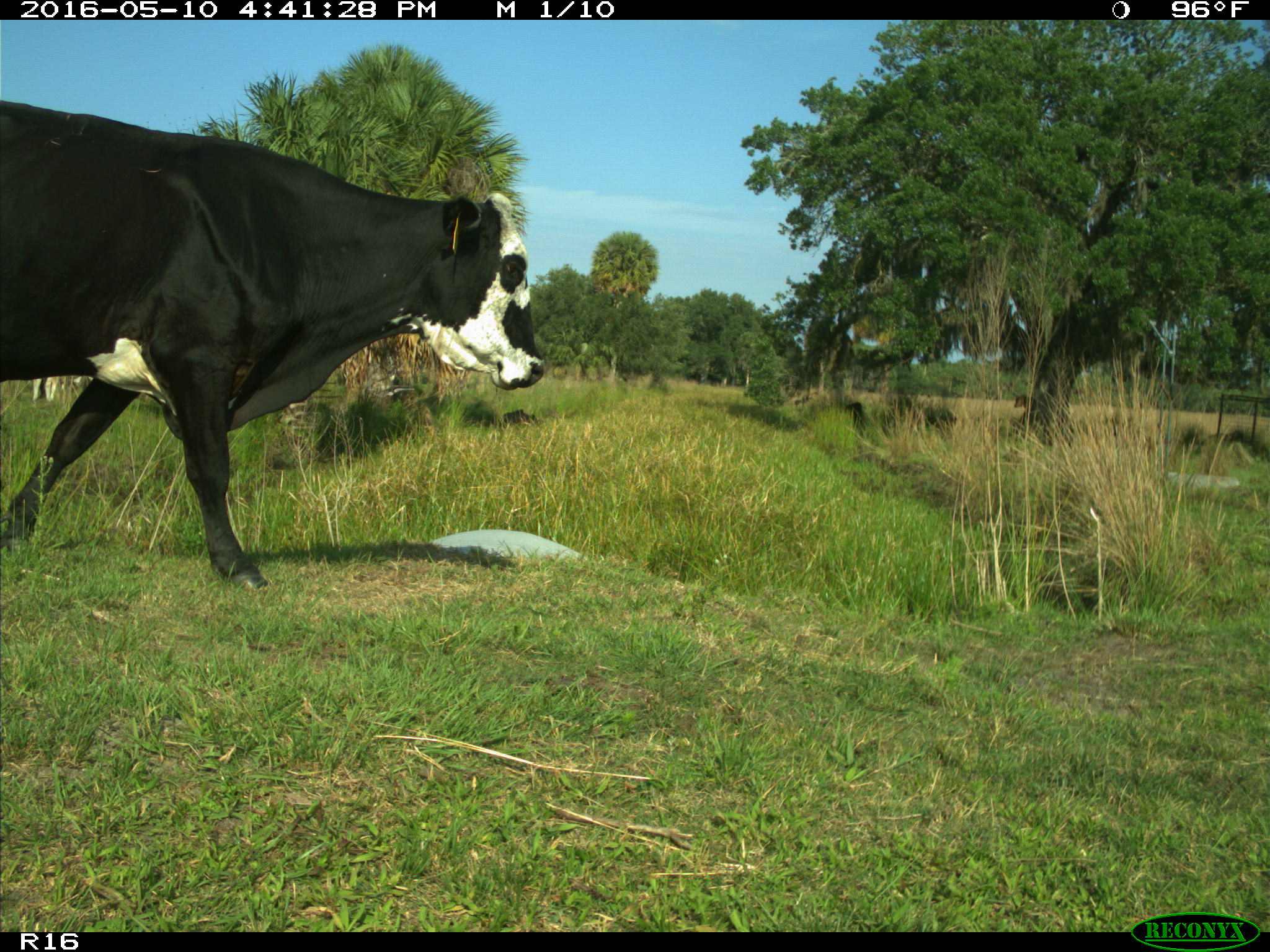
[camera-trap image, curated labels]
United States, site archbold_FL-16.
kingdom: Animalia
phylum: Chordata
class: Mammalia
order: Artiodactyla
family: Bovidae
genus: Bos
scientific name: Bos taurus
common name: domestic cow